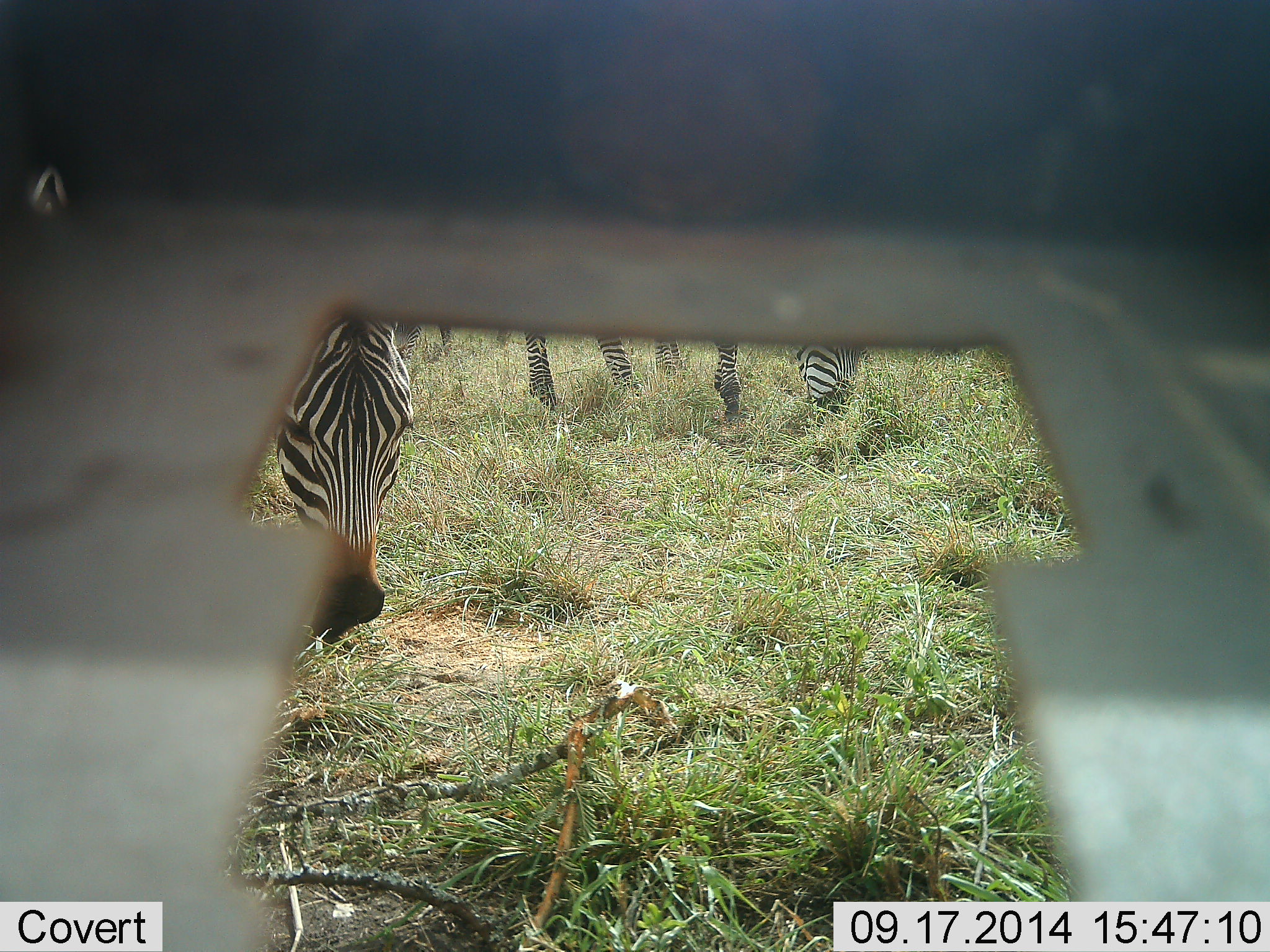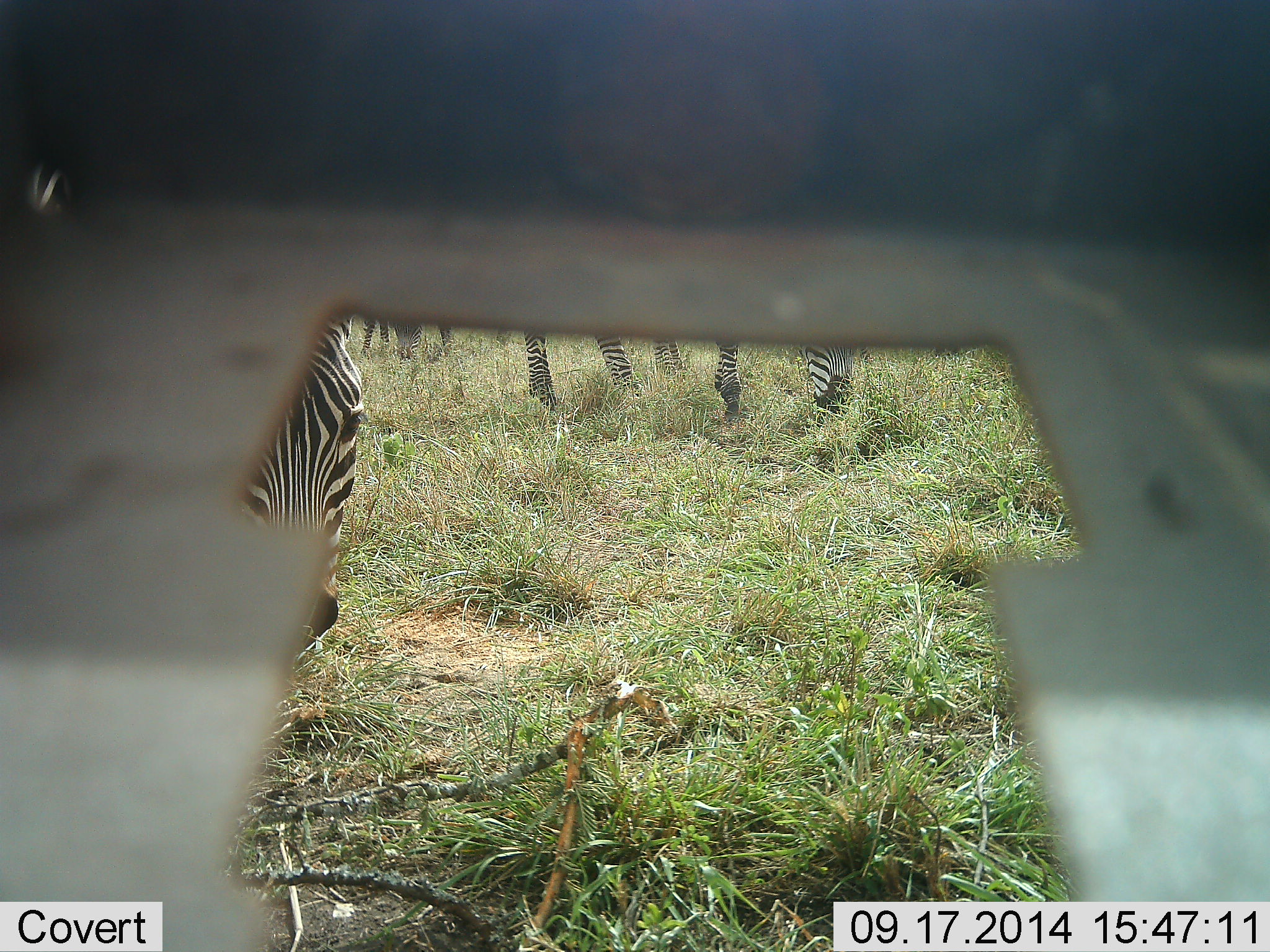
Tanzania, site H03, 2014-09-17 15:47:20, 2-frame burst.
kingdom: Animalia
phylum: Chordata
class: Mammalia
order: Perissodactyla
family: Equidae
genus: Equus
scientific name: Equus quagga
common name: plains zebra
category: zebra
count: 3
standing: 70%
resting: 0%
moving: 40%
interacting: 0%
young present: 0%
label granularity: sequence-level